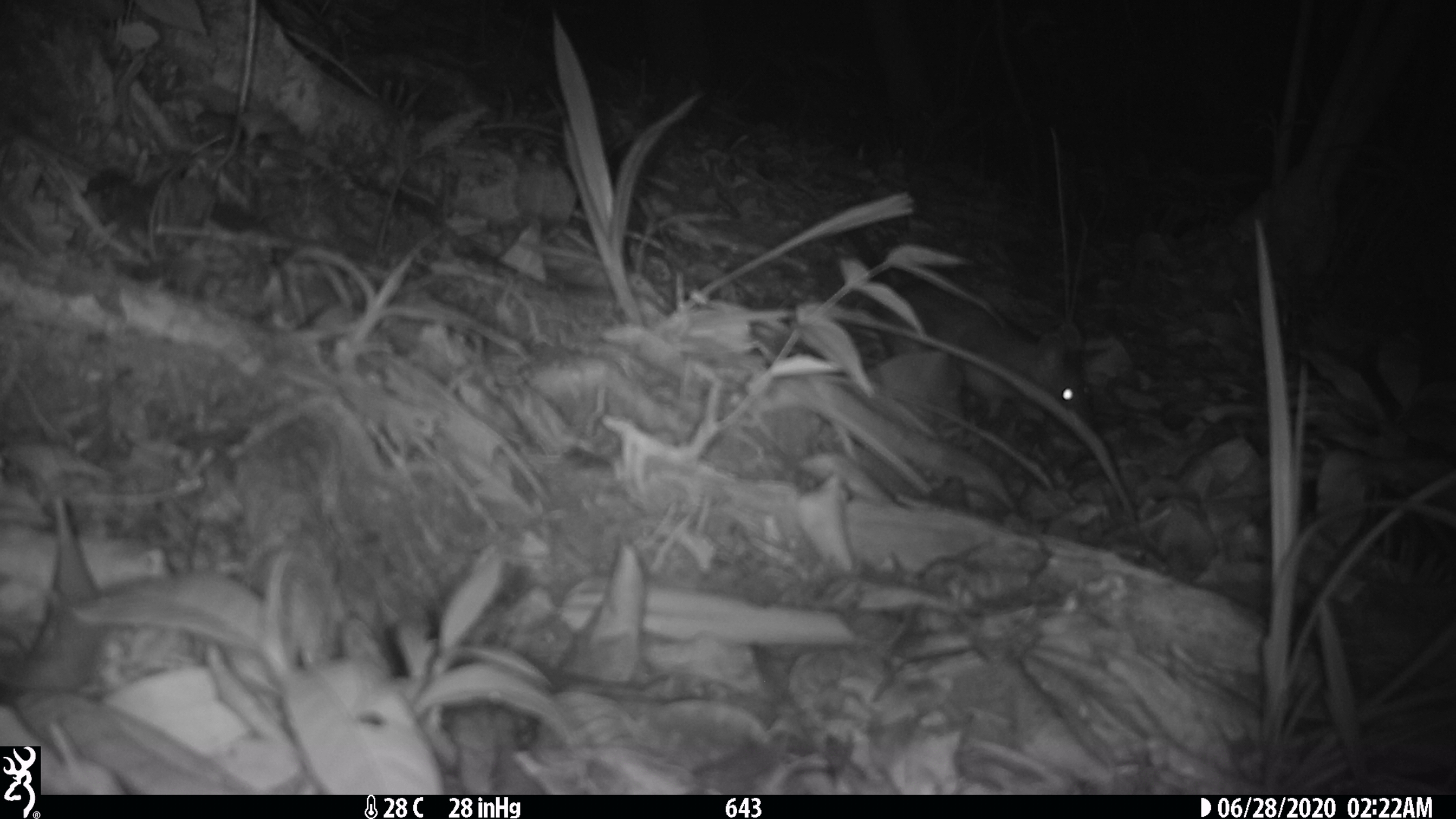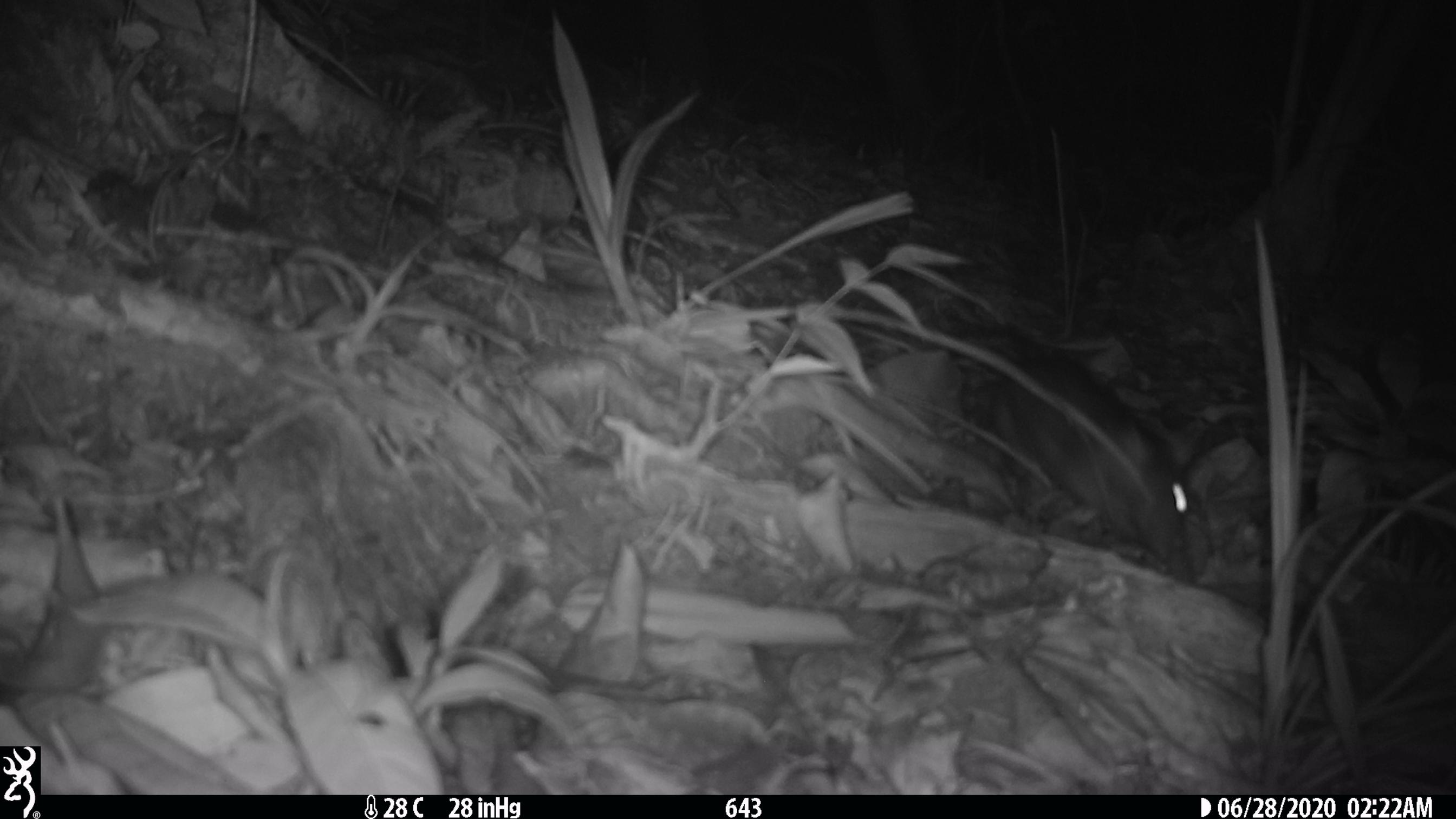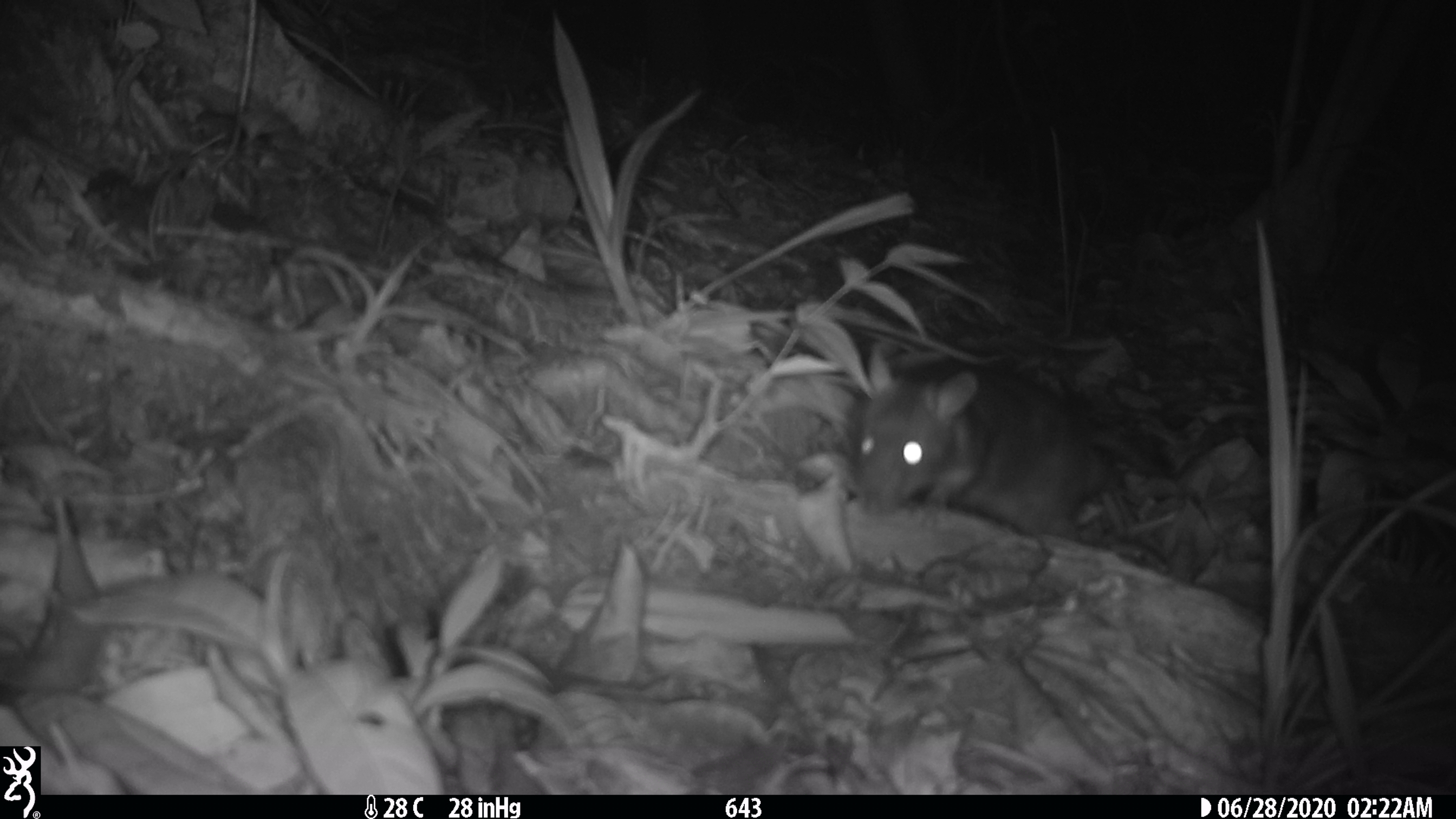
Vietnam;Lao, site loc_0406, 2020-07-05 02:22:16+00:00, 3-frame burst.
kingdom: Animalia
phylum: Chordata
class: Mammalia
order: Rodentia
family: Muridae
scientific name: Muridae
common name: old-world mice and rats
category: unidentified murid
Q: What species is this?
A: Unidentified murid (old-world mice and rats) (Muridae).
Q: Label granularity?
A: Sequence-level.